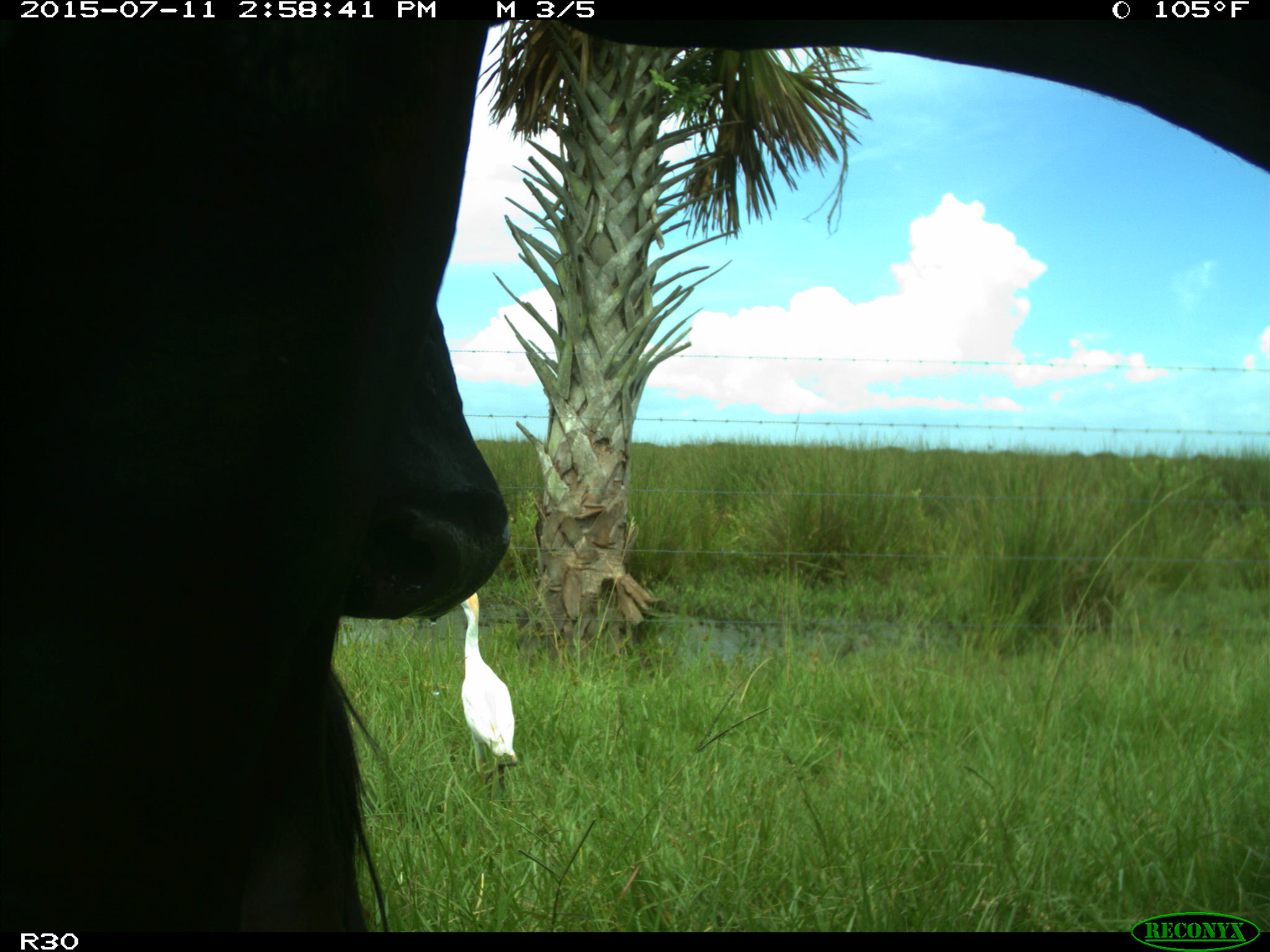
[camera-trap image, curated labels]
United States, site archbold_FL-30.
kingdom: Animalia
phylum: Chordata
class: Mammalia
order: Artiodactyla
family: Bovidae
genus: Bos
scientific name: Bos taurus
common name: domestic cow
Bos taurus (domestic cow).